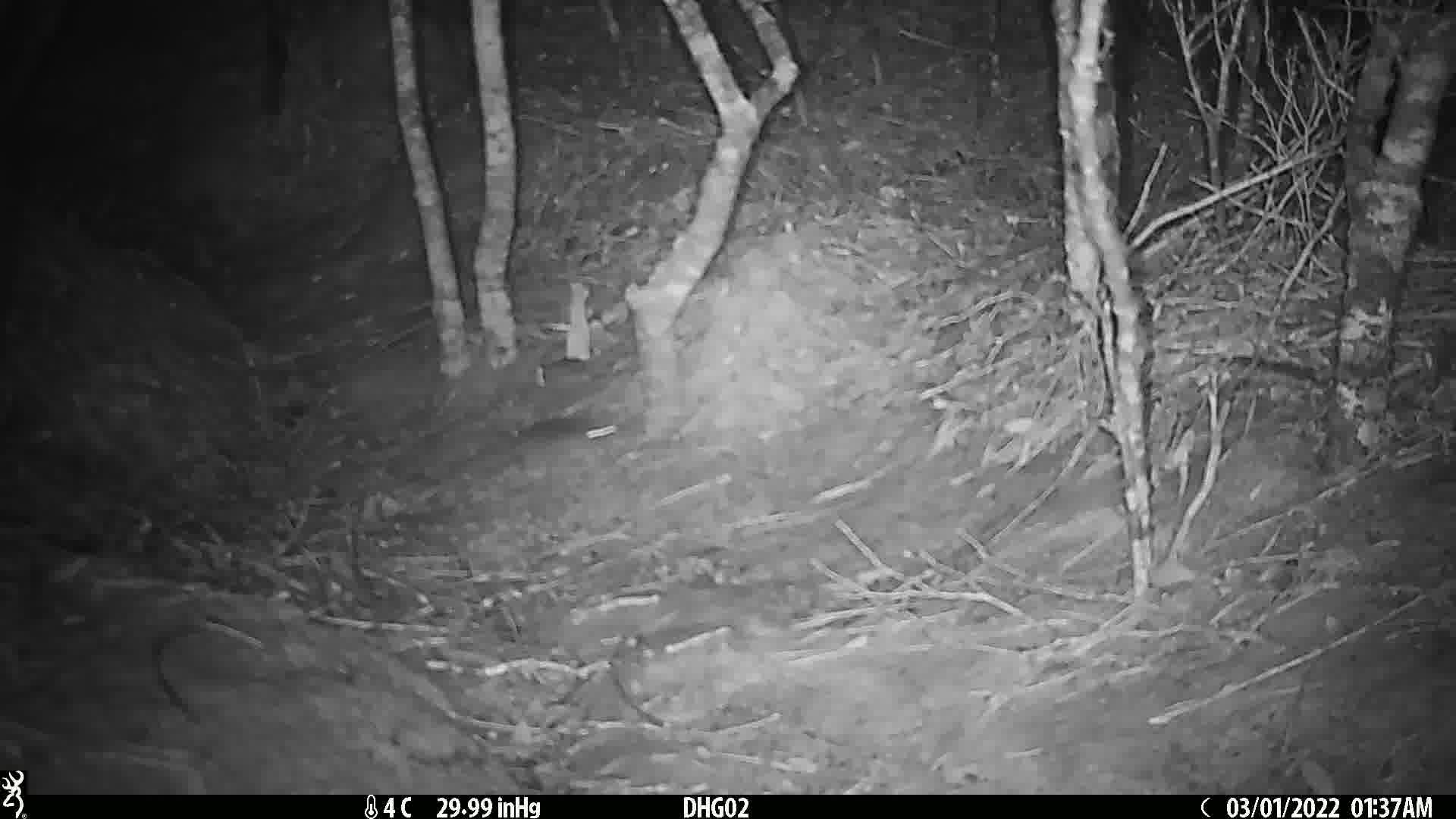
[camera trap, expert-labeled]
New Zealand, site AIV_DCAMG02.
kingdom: Animalia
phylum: Chordata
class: Mammalia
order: Rodentia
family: Muridae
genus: Mus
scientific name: Mus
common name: mouse